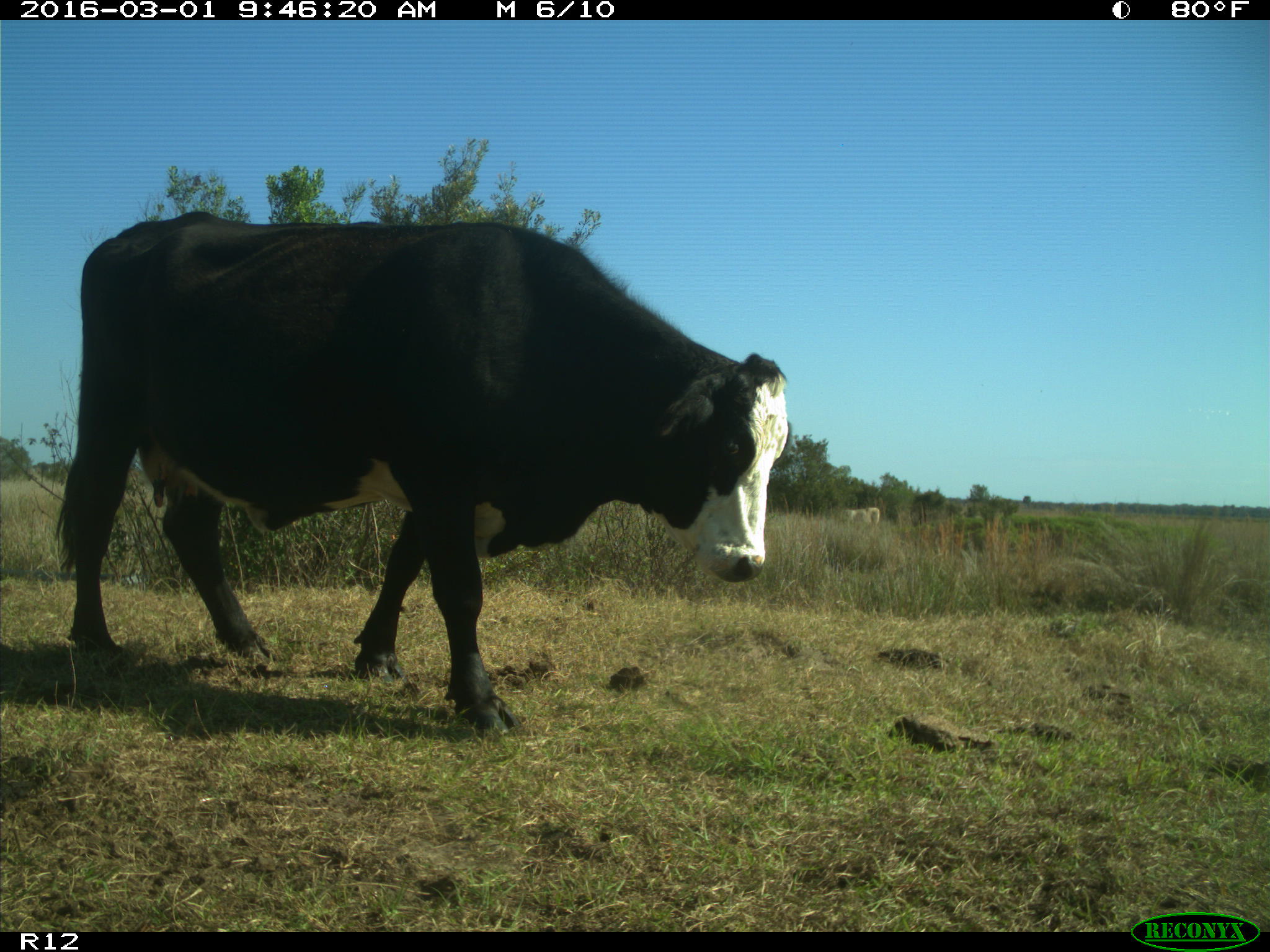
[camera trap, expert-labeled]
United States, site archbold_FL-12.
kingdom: Animalia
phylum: Chordata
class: Mammalia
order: Artiodactyla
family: Bovidae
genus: Bos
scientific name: Bos taurus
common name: domestic cow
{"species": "Bos taurus (domestic cow)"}